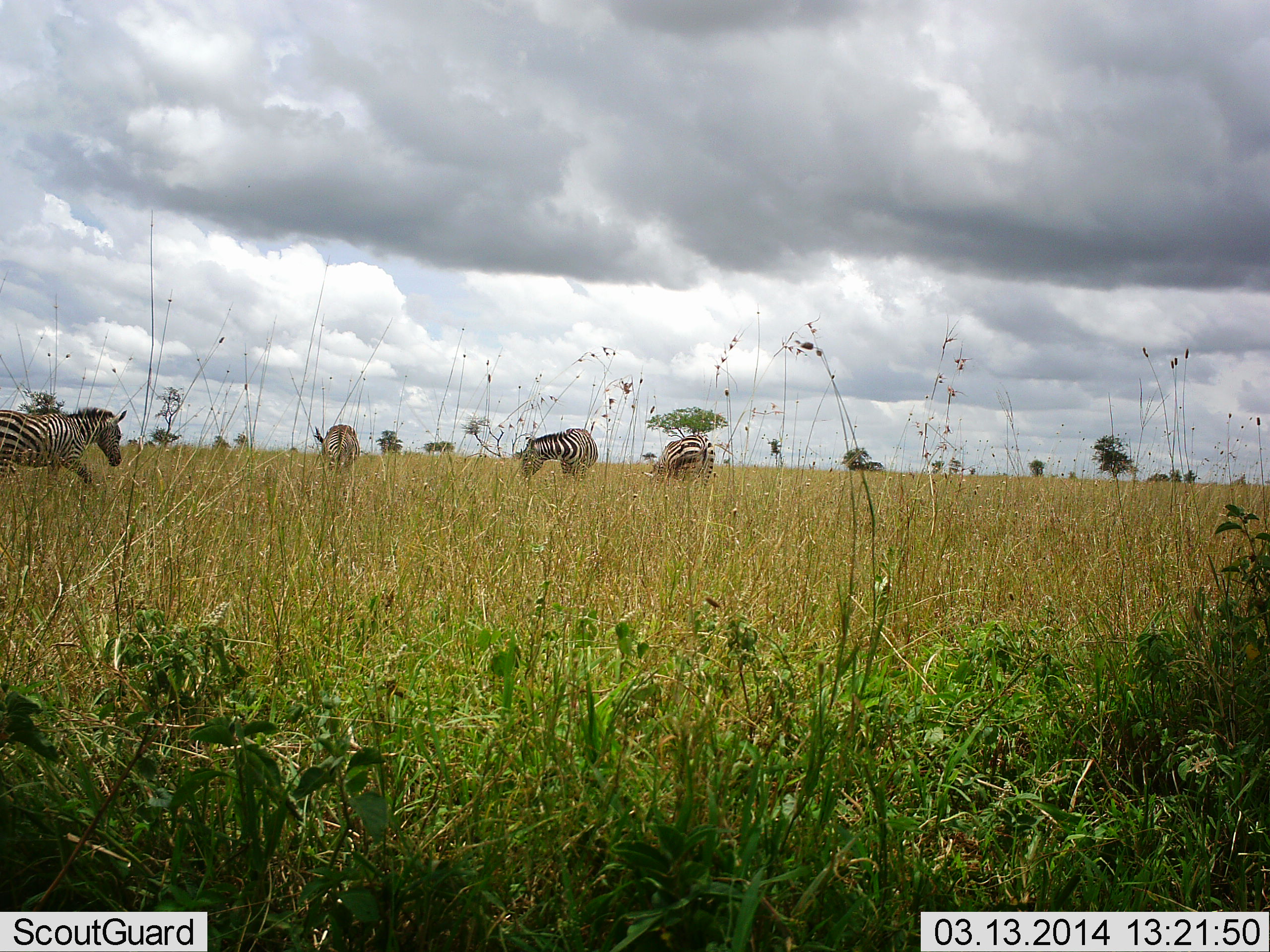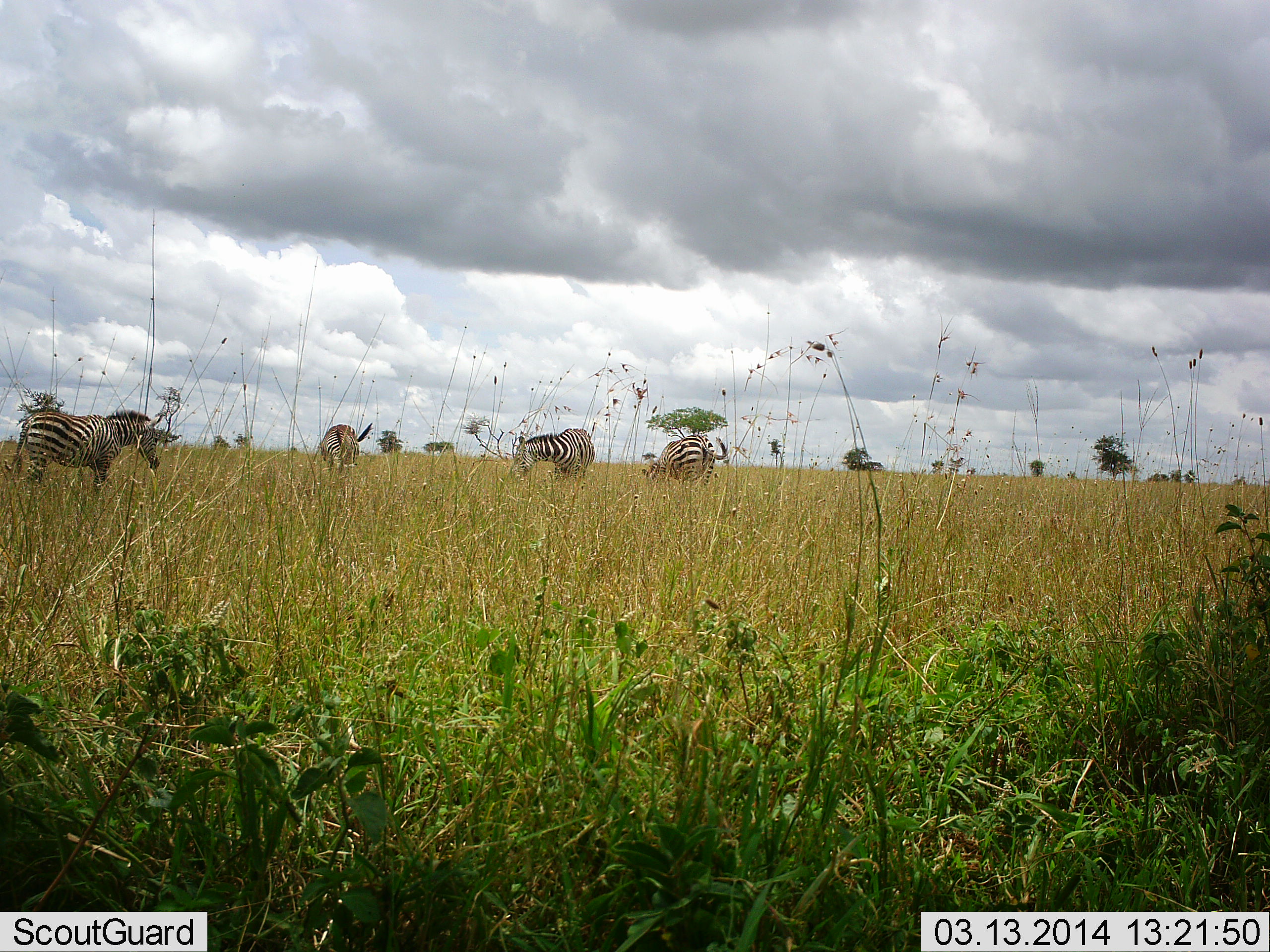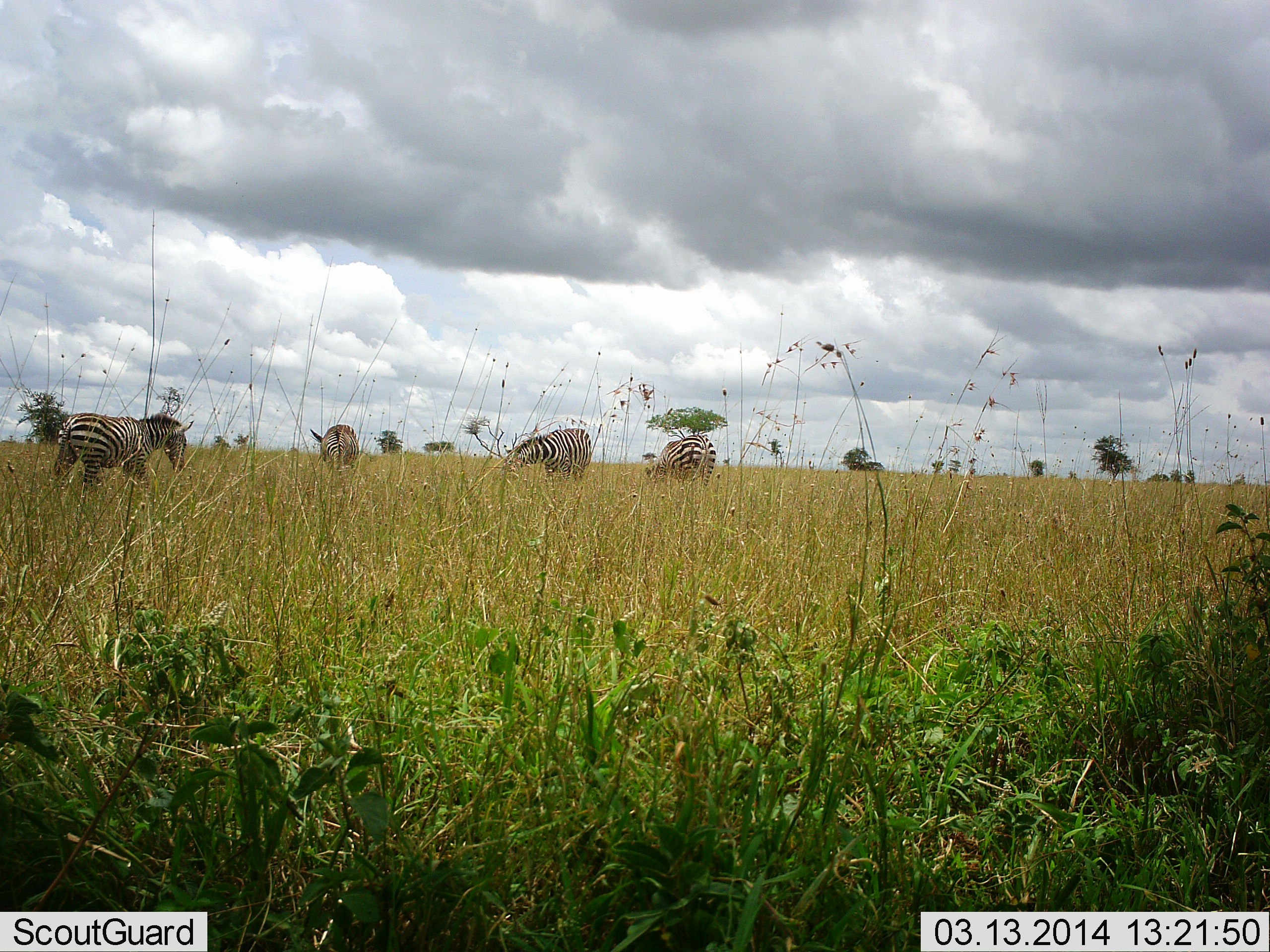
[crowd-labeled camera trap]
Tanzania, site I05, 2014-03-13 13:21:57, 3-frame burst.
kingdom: Animalia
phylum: Chordata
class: Mammalia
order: Perissodactyla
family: Equidae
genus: Equus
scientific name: Equus quagga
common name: plains zebra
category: zebra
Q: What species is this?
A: Zebra (plains zebra) (Equus quagga).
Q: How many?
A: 4.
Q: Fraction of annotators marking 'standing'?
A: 40%.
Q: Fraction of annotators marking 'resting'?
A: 0%.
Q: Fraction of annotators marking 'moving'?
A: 30%.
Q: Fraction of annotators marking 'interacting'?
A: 10%.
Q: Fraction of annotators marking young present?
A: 0%.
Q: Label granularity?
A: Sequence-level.